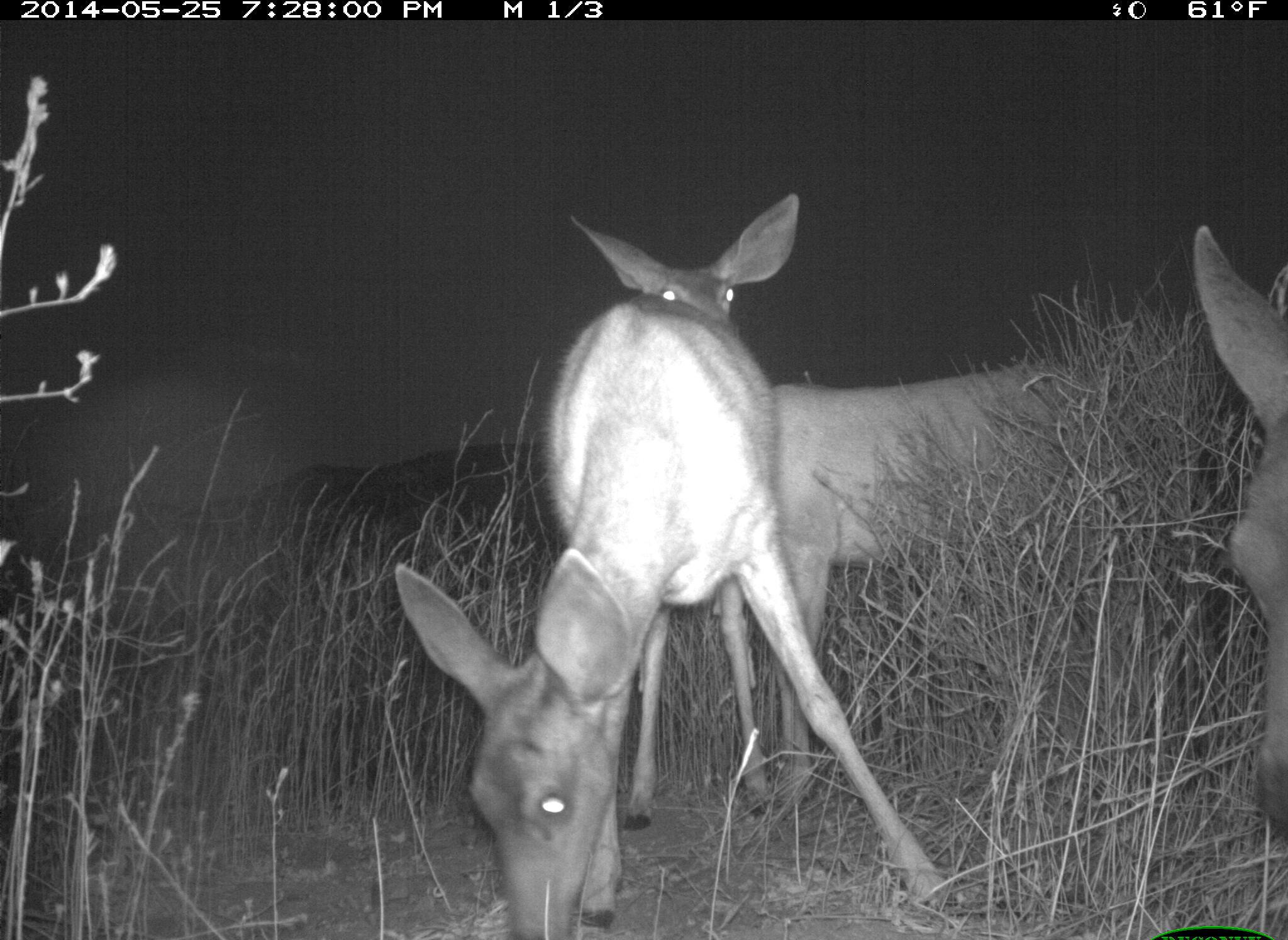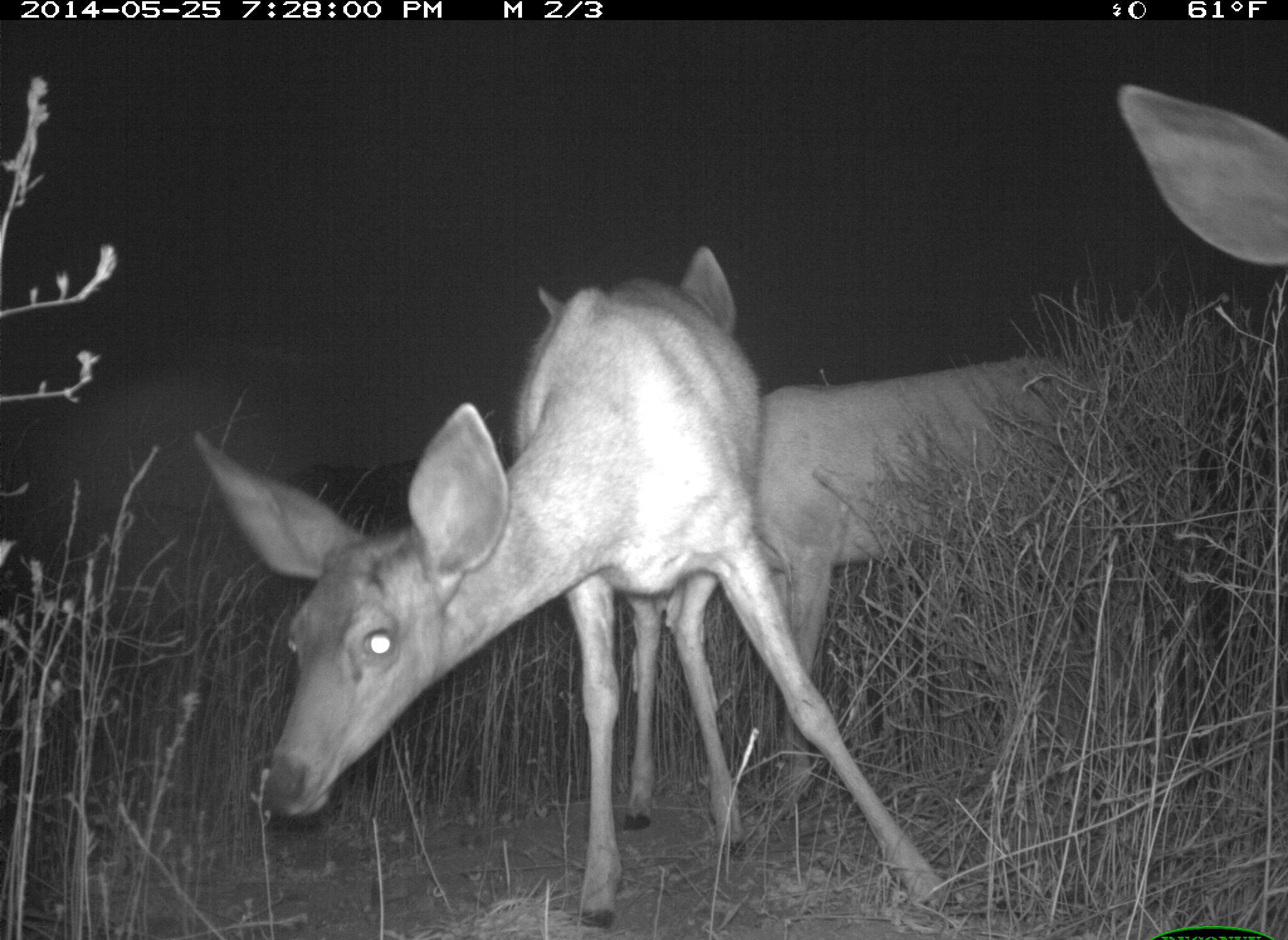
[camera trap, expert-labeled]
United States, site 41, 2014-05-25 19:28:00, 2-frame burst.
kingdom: Animalia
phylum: Chordata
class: Mammalia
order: Artiodactyla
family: Cervidae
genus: Odocoileus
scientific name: Odocoileus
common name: deer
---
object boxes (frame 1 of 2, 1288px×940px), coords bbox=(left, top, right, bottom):
deer: bbox=(391, 294, 968, 938); bbox=(556, 192, 1107, 817); bbox=(1190, 222, 1288, 827)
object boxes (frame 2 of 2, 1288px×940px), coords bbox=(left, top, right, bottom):
deer: bbox=(191, 277, 969, 931); bbox=(535, 242, 1165, 821); bbox=(1117, 82, 1288, 269)